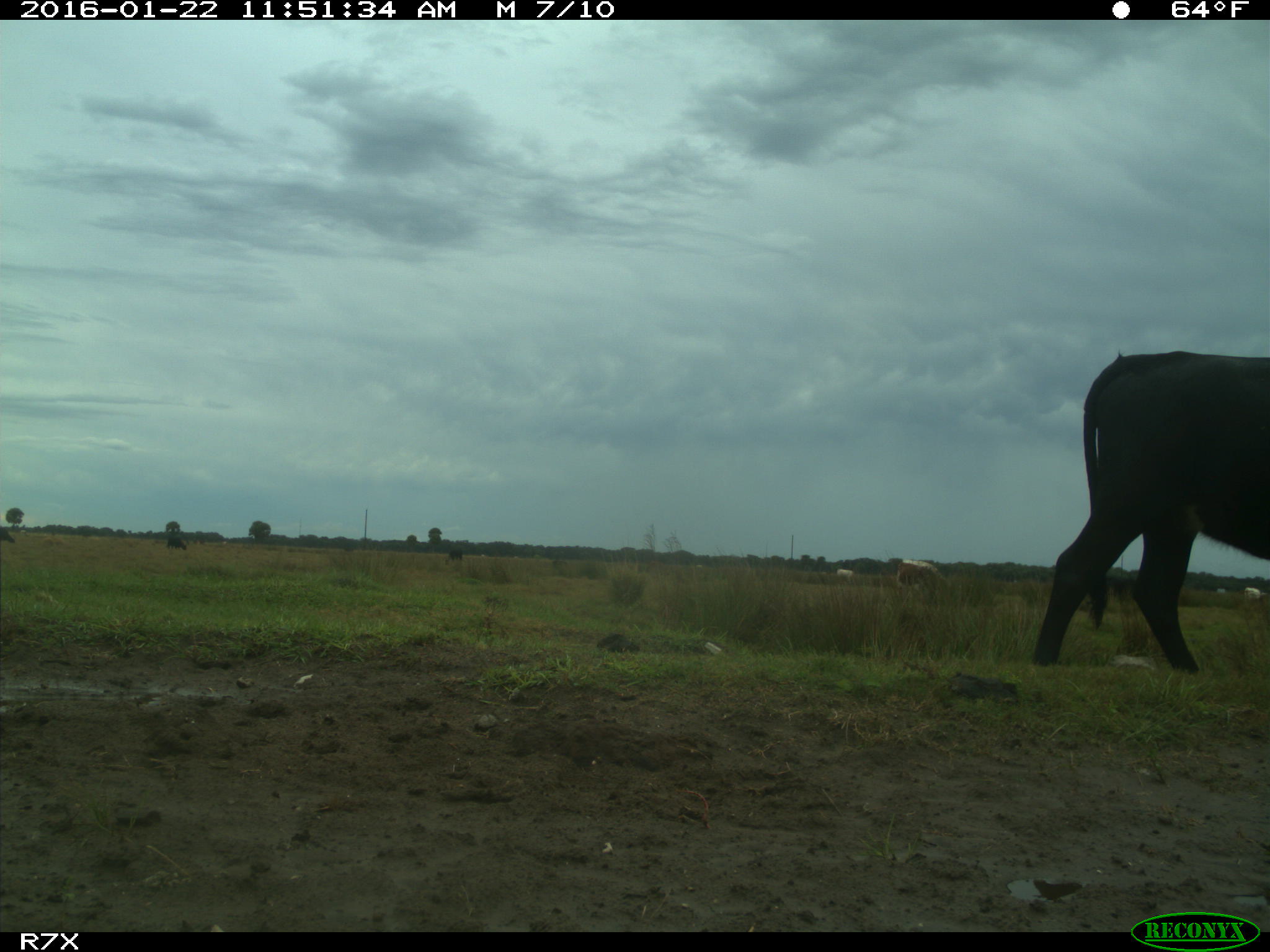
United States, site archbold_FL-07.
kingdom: Animalia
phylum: Chordata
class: Mammalia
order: Artiodactyla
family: Bovidae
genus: Bos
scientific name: Bos taurus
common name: domestic cow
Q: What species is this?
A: Bos taurus (domestic cow).